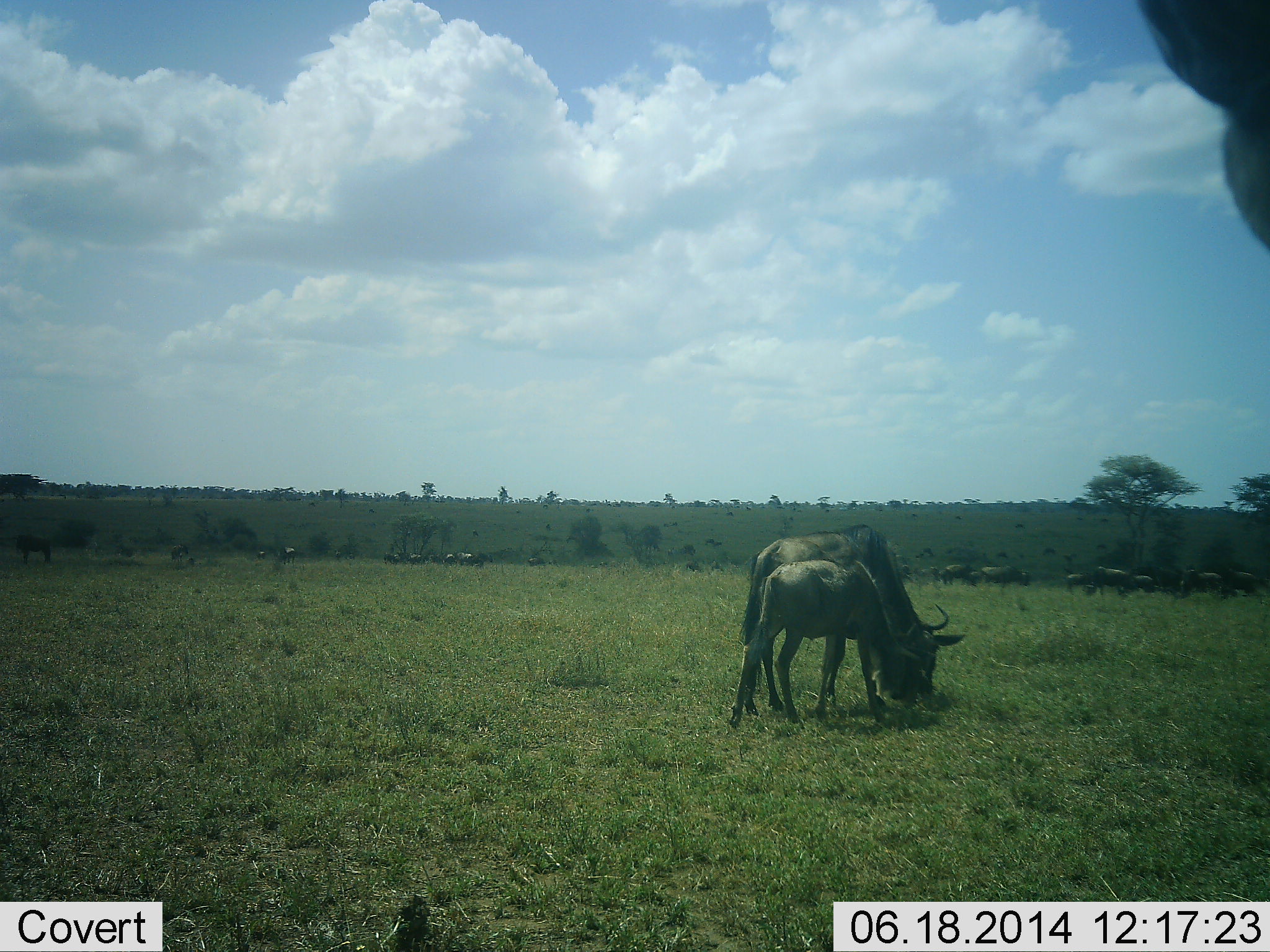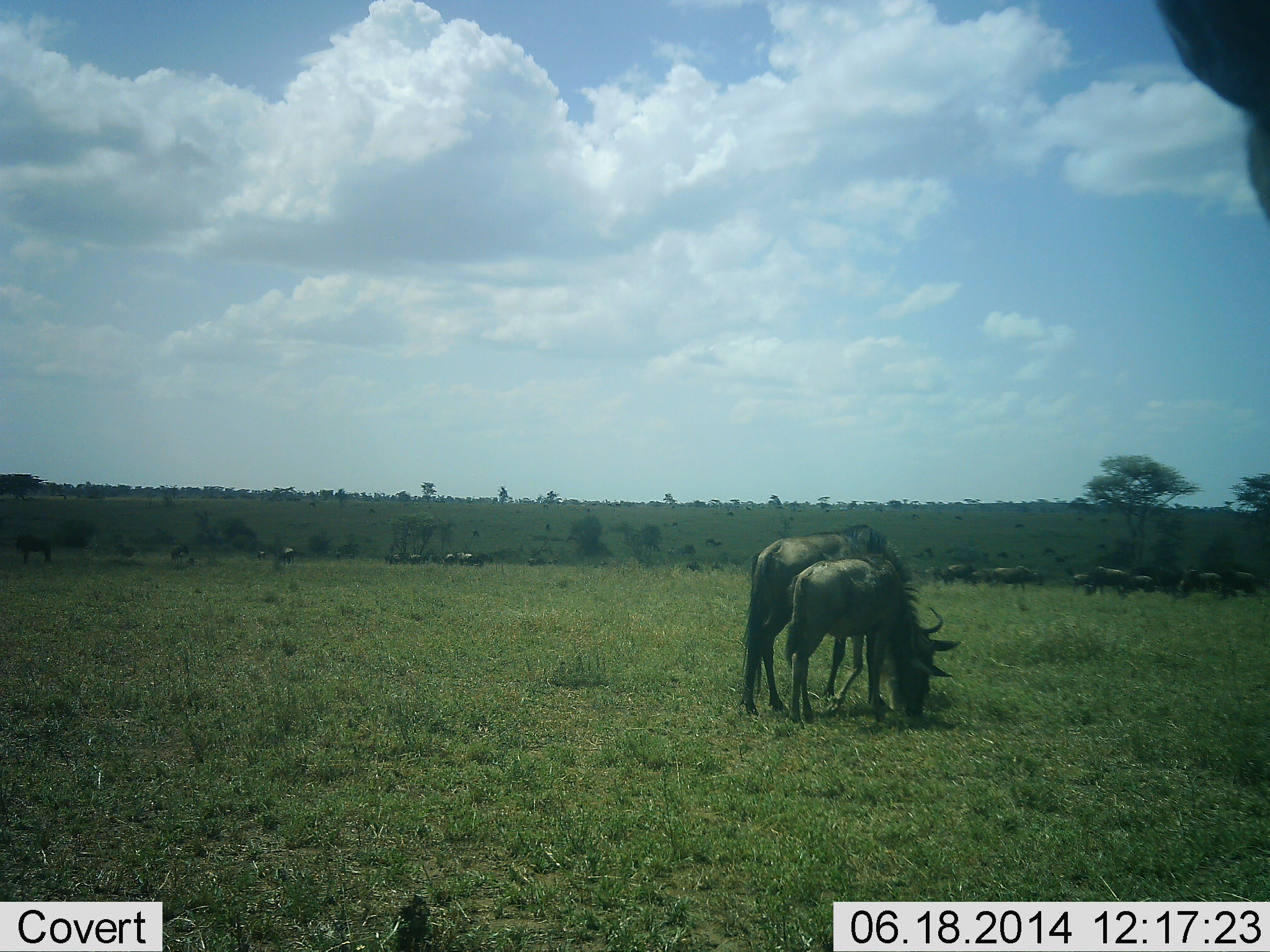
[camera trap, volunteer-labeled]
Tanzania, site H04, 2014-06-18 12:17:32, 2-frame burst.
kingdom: Animalia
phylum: Chordata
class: Mammalia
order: Artiodactyla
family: Bovidae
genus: Connochaetes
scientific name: Connochaetes taurinus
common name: blue wildebeest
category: wildebeest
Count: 11-50.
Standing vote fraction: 50%.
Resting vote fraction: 10%.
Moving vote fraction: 50%.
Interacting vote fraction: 10%.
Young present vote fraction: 80%.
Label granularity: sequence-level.